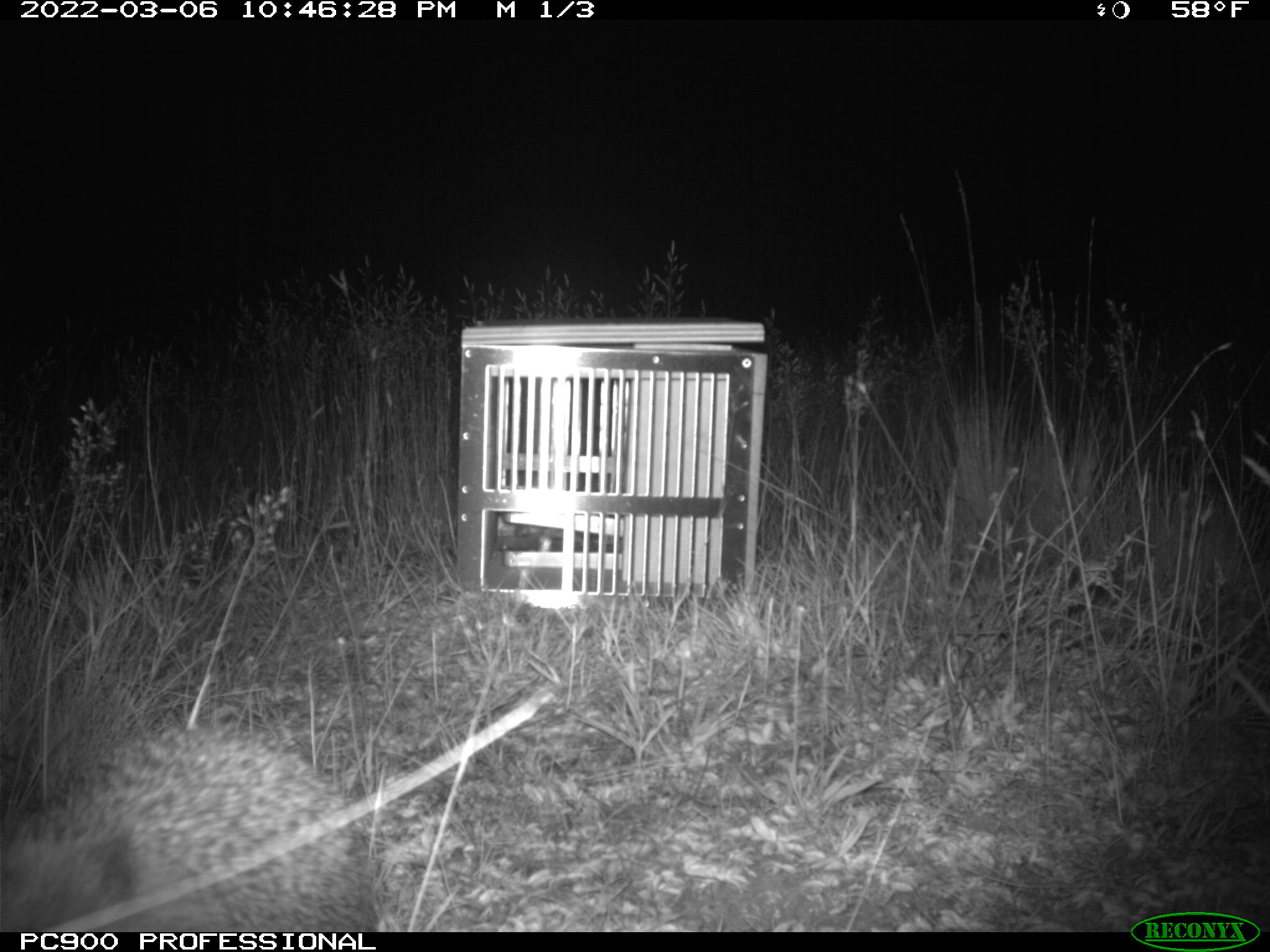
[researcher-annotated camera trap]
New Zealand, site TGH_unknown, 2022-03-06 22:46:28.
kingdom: Animalia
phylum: Chordata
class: Mammalia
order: Eulipotyphla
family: Erinaceidae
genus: Erinaceus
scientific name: Erinaceus europaeus europaeus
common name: european hedgehog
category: hedgehog